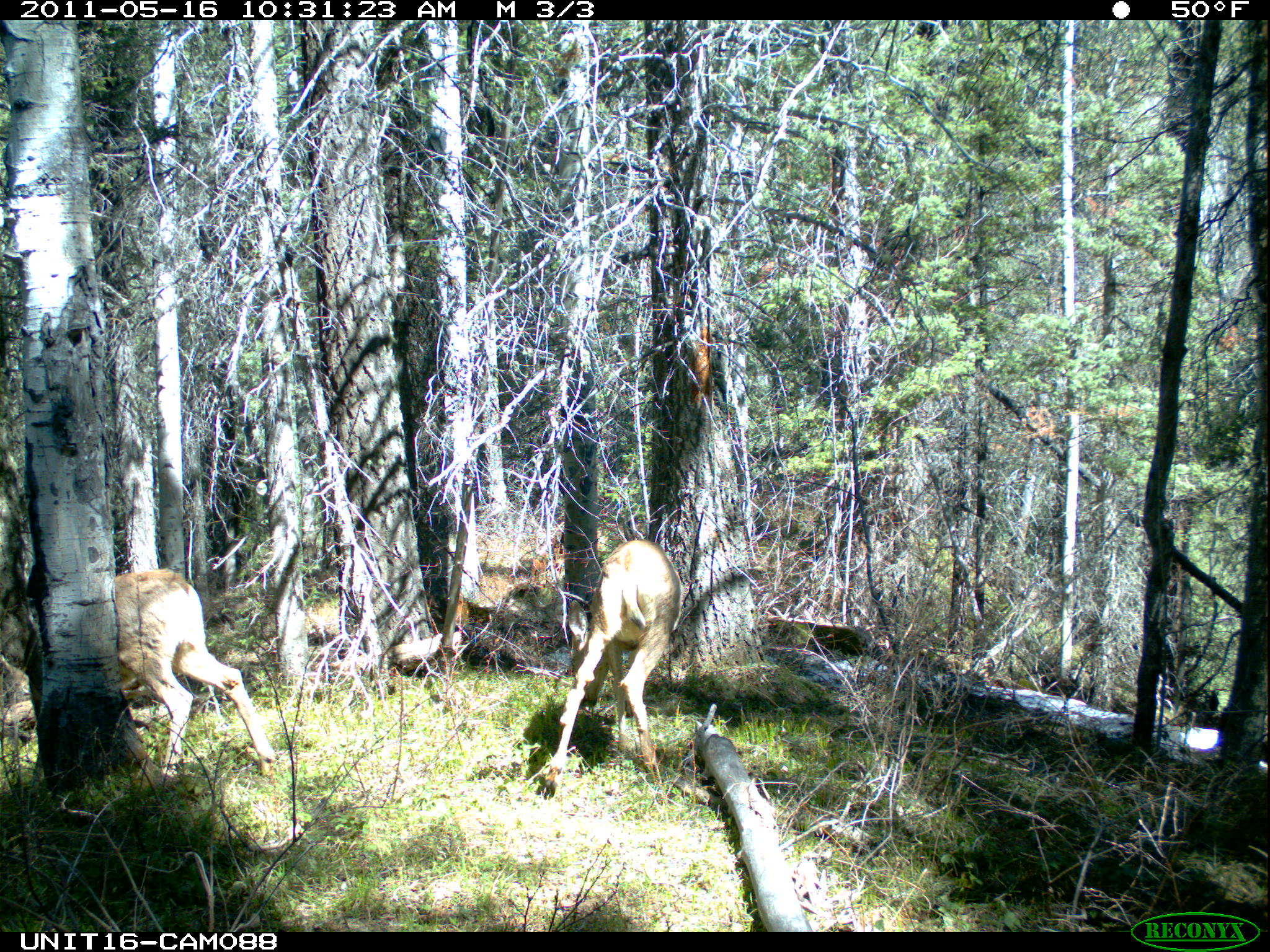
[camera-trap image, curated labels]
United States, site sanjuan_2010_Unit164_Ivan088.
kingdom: Animalia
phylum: Chordata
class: Mammalia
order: Artiodactyla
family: Cervidae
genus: Odocoileus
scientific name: Odocoileus hemionus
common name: mule deer